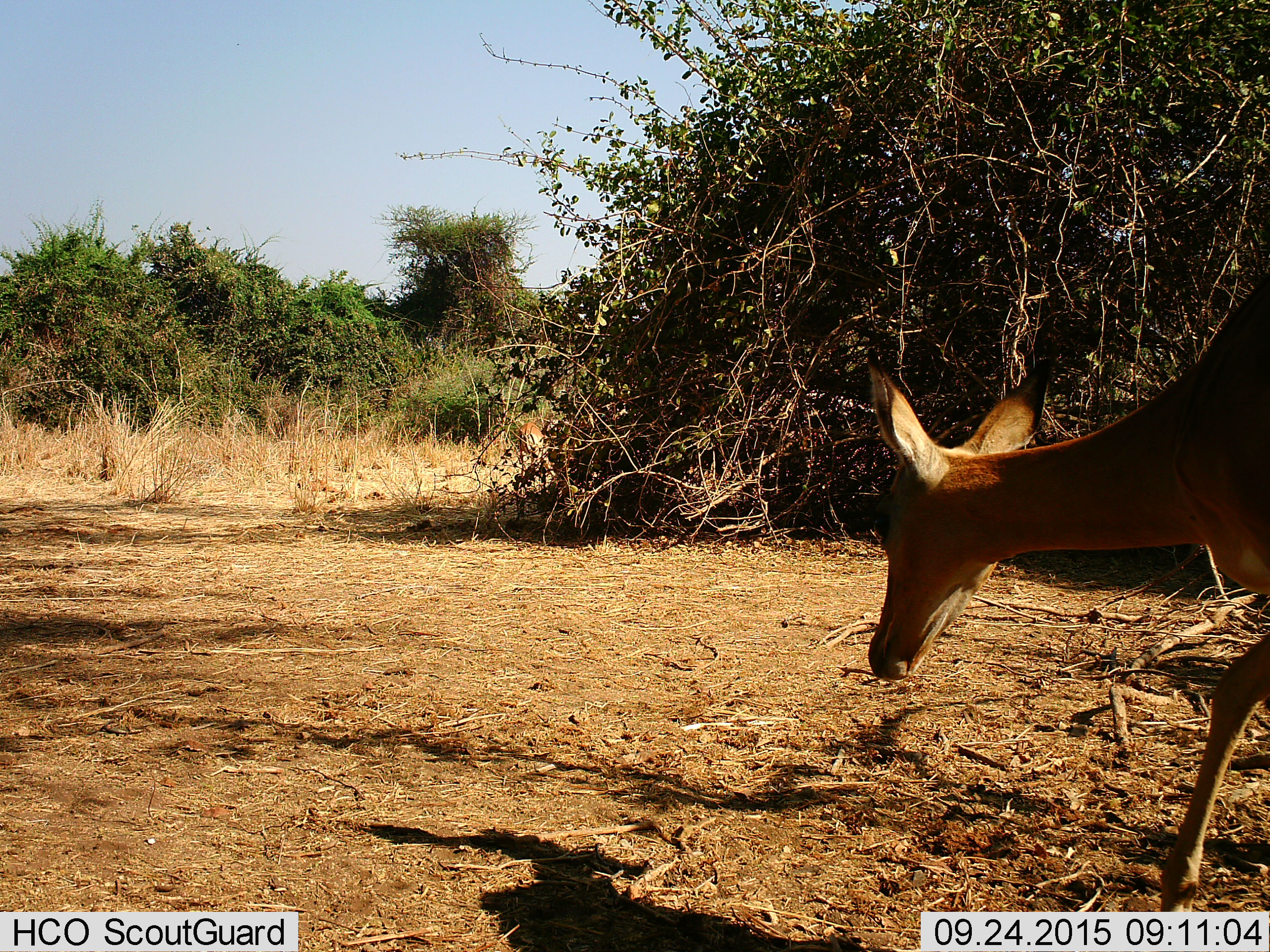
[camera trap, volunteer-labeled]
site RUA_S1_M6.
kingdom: Animalia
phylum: Chordata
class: Mammalia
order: Artiodactyla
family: Bovidae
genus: Aepyceros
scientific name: Aepyceros melampus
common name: impala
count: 2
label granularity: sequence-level